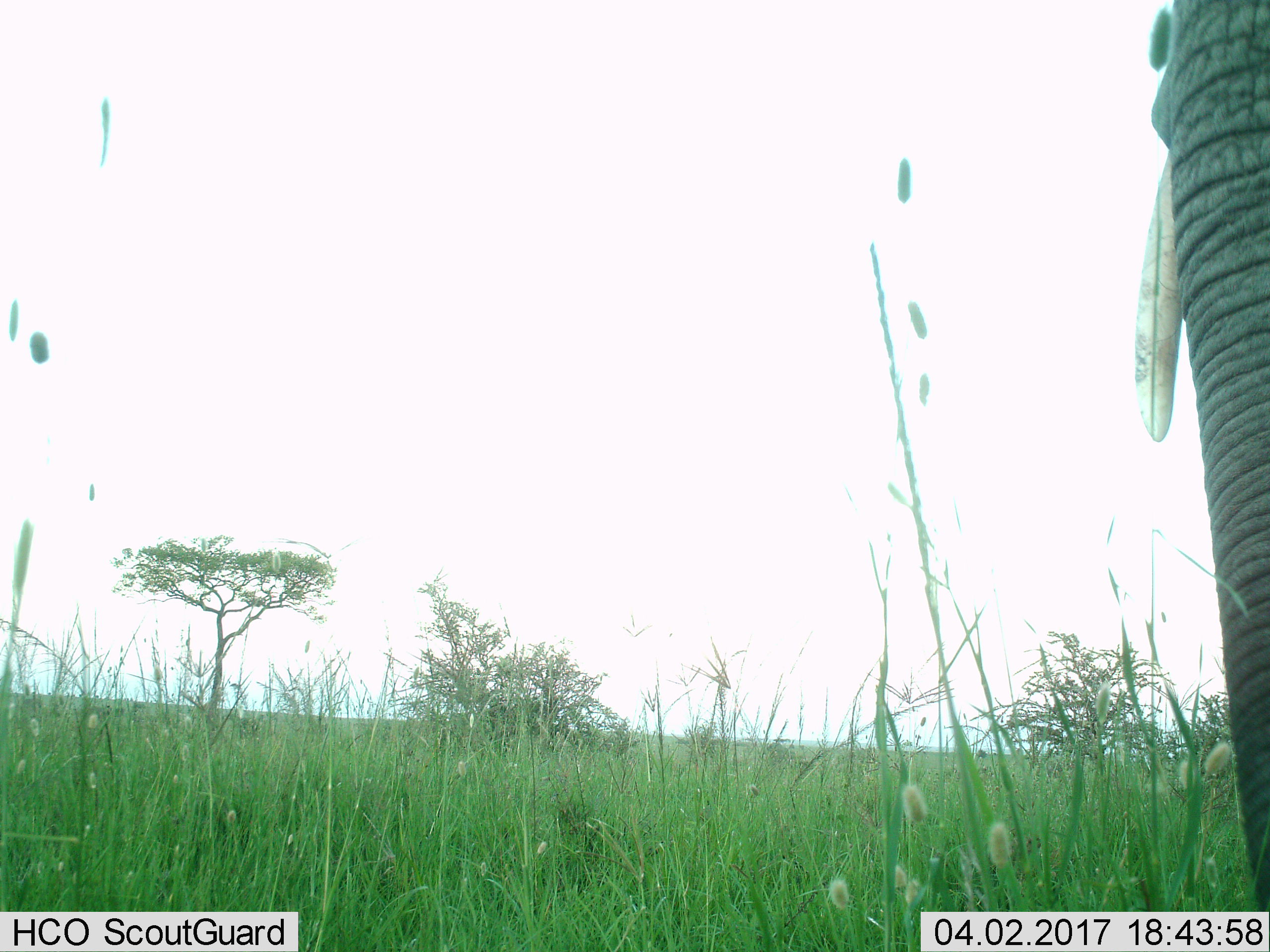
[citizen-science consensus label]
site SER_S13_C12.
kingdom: Animalia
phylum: Chordata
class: Mammalia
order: Proboscidea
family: Elephantidae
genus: Loxodonta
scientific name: Loxodonta africana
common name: african bush elephant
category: elephant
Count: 1.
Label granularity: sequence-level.